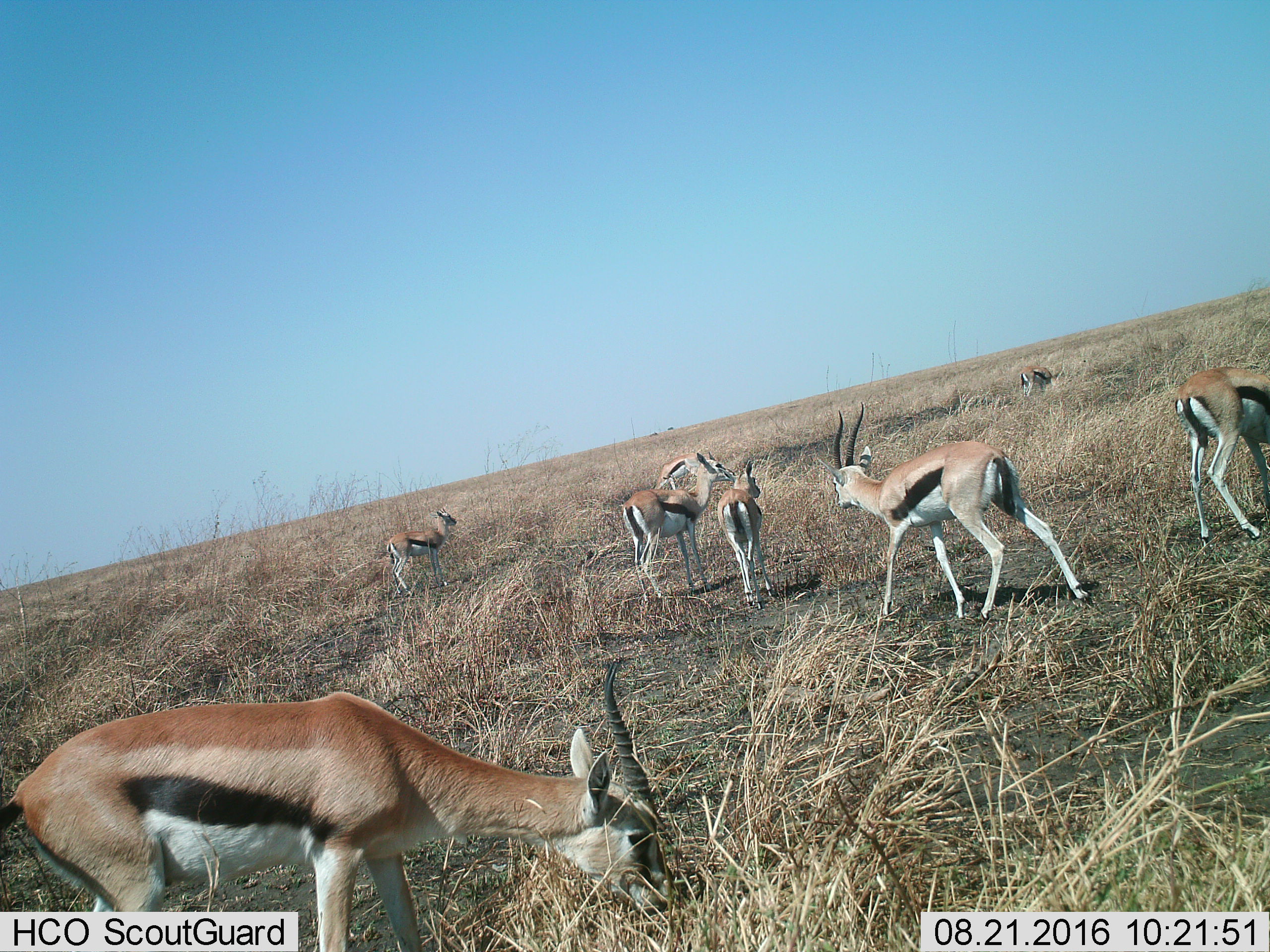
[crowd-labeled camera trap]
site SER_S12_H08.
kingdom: Animalia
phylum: Chordata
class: Mammalia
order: Artiodactyla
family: Bovidae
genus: Eudorcas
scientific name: Eudorcas thomsonii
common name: thomson's gazelle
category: gazellethomsons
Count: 8.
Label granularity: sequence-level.